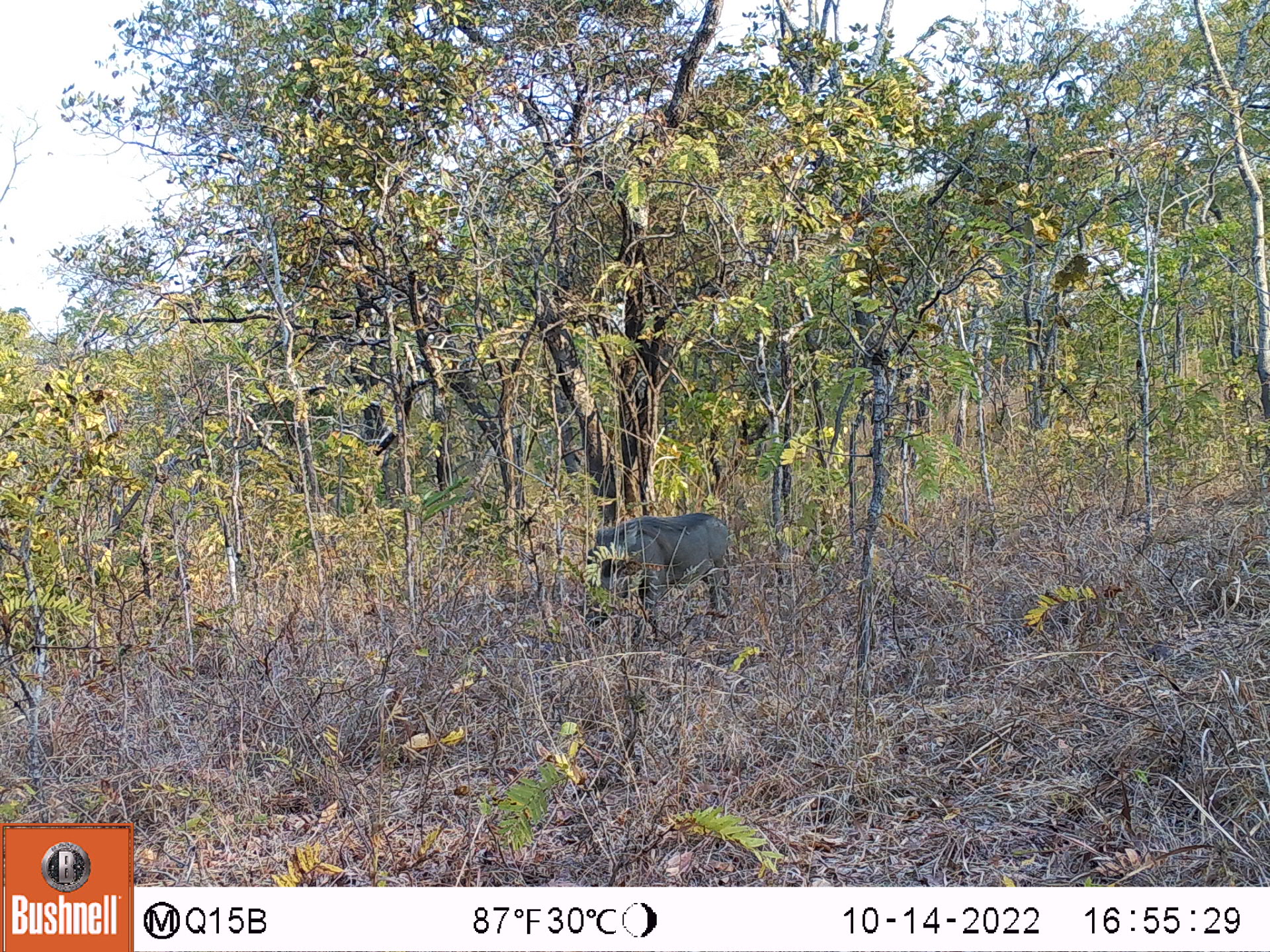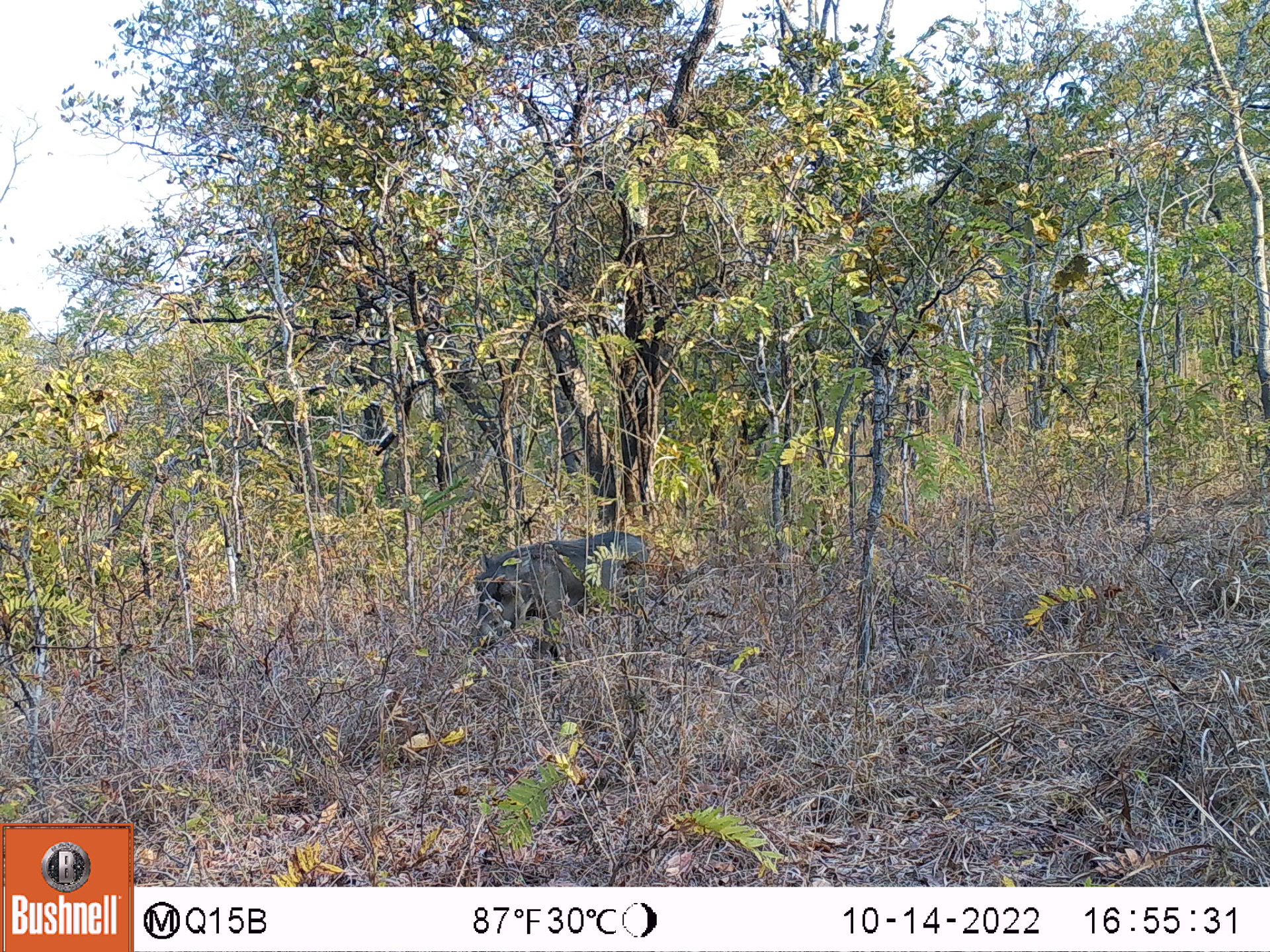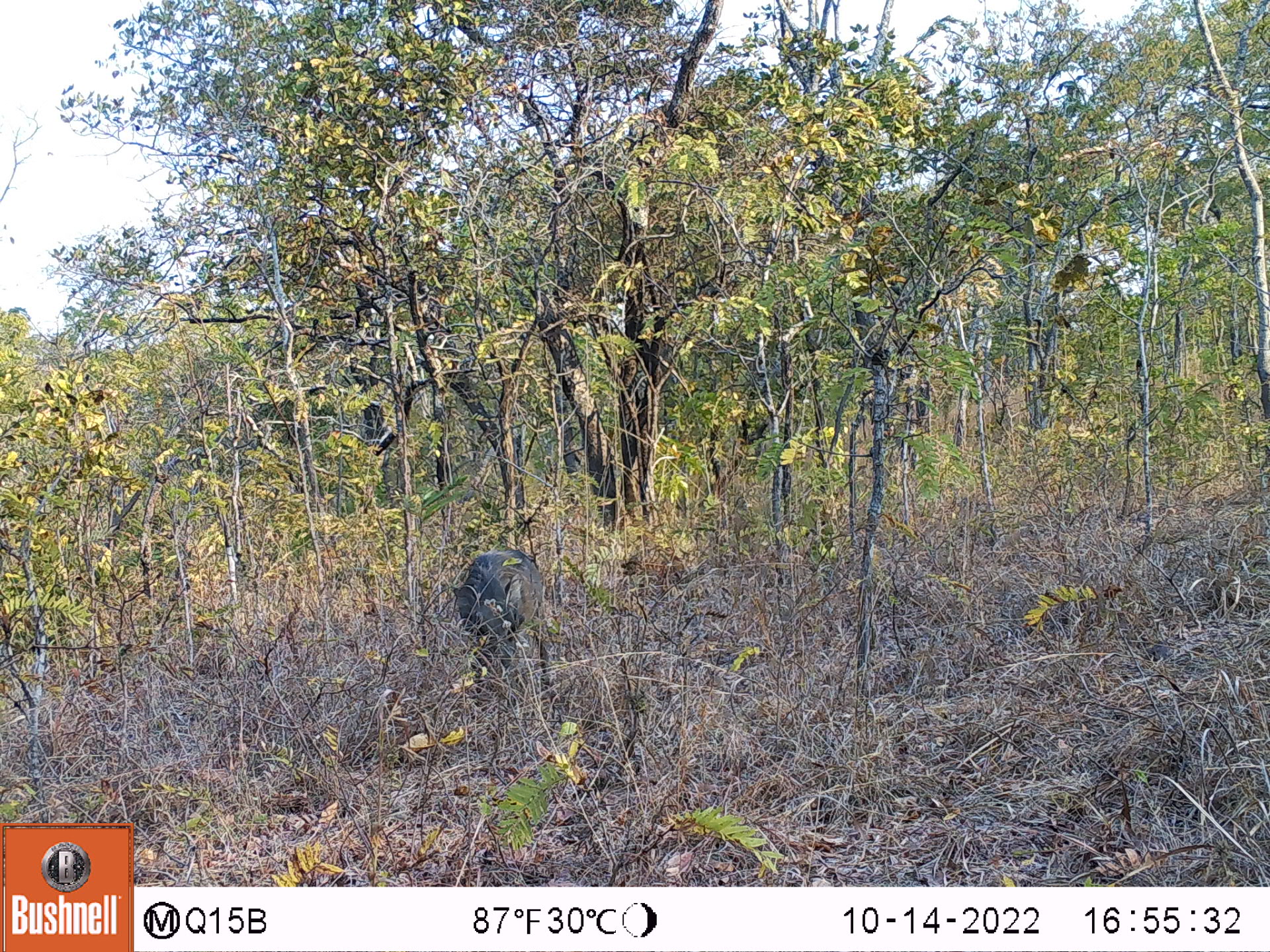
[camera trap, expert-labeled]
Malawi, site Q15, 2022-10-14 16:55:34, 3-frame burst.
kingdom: Animalia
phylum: Chordata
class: Mammalia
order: Artiodactyla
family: Suidae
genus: Phacochoerus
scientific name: Phacochoerus africanus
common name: common warthog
Common warthog (Phacochoerus africanus), count 1.